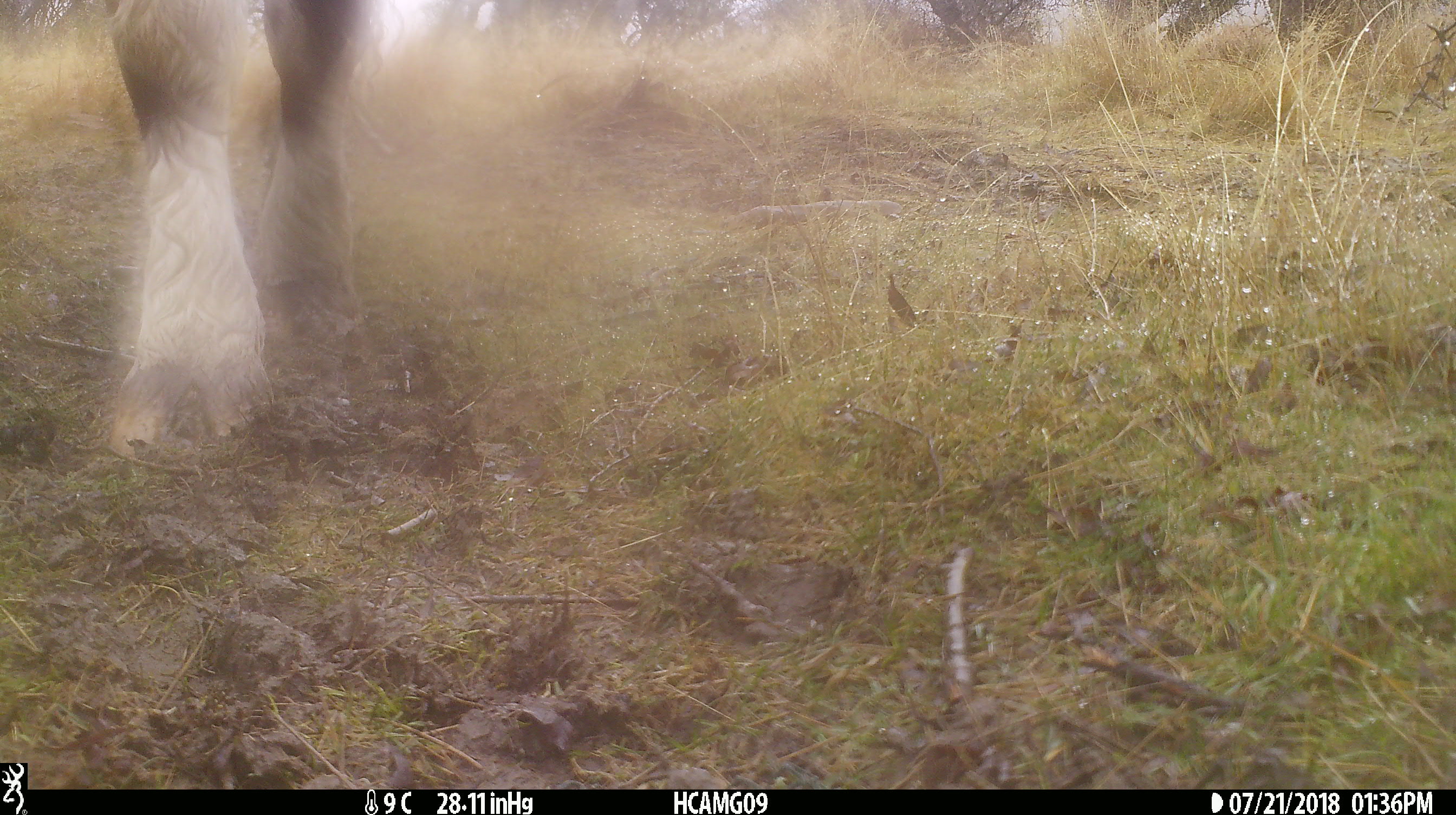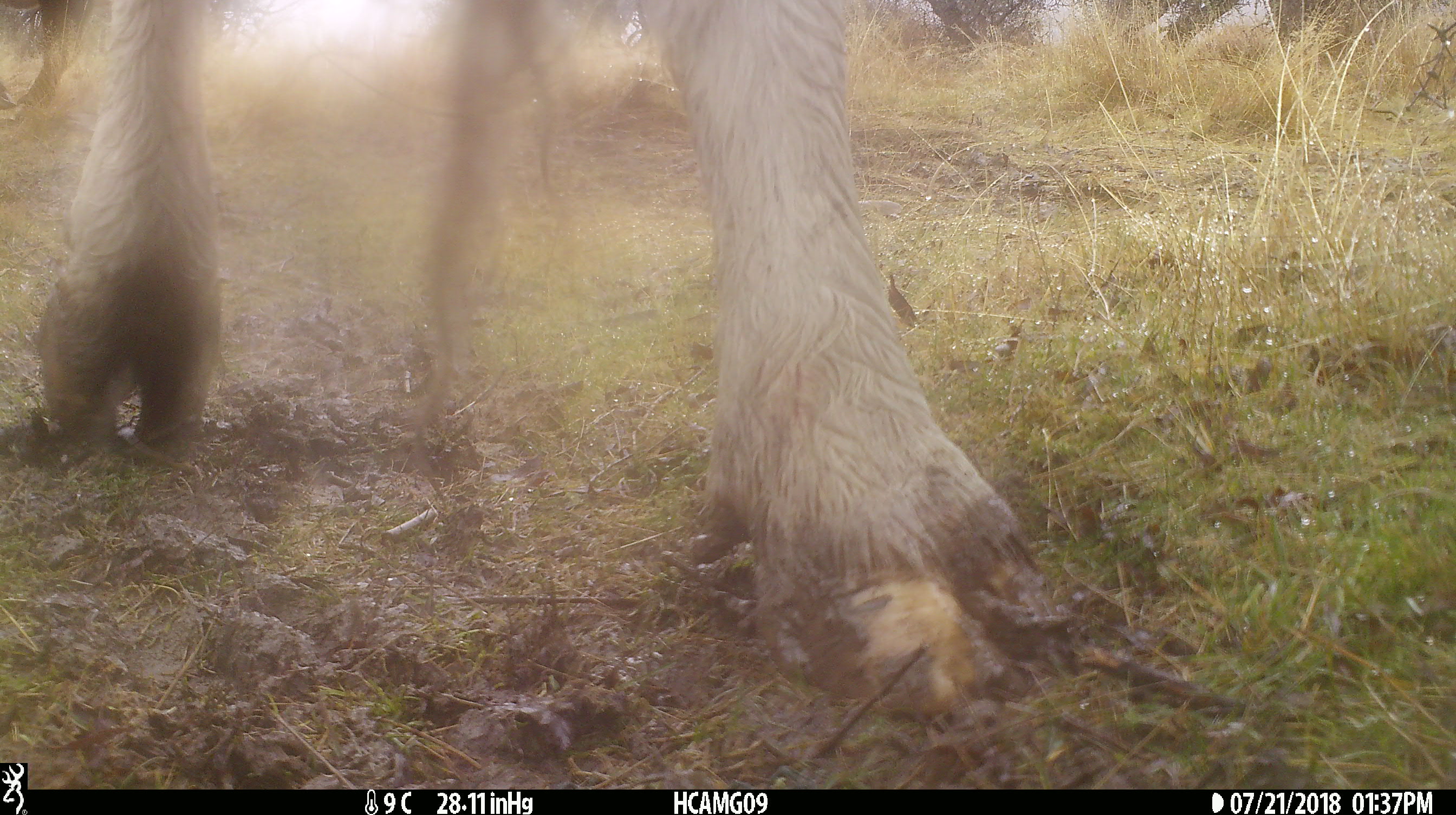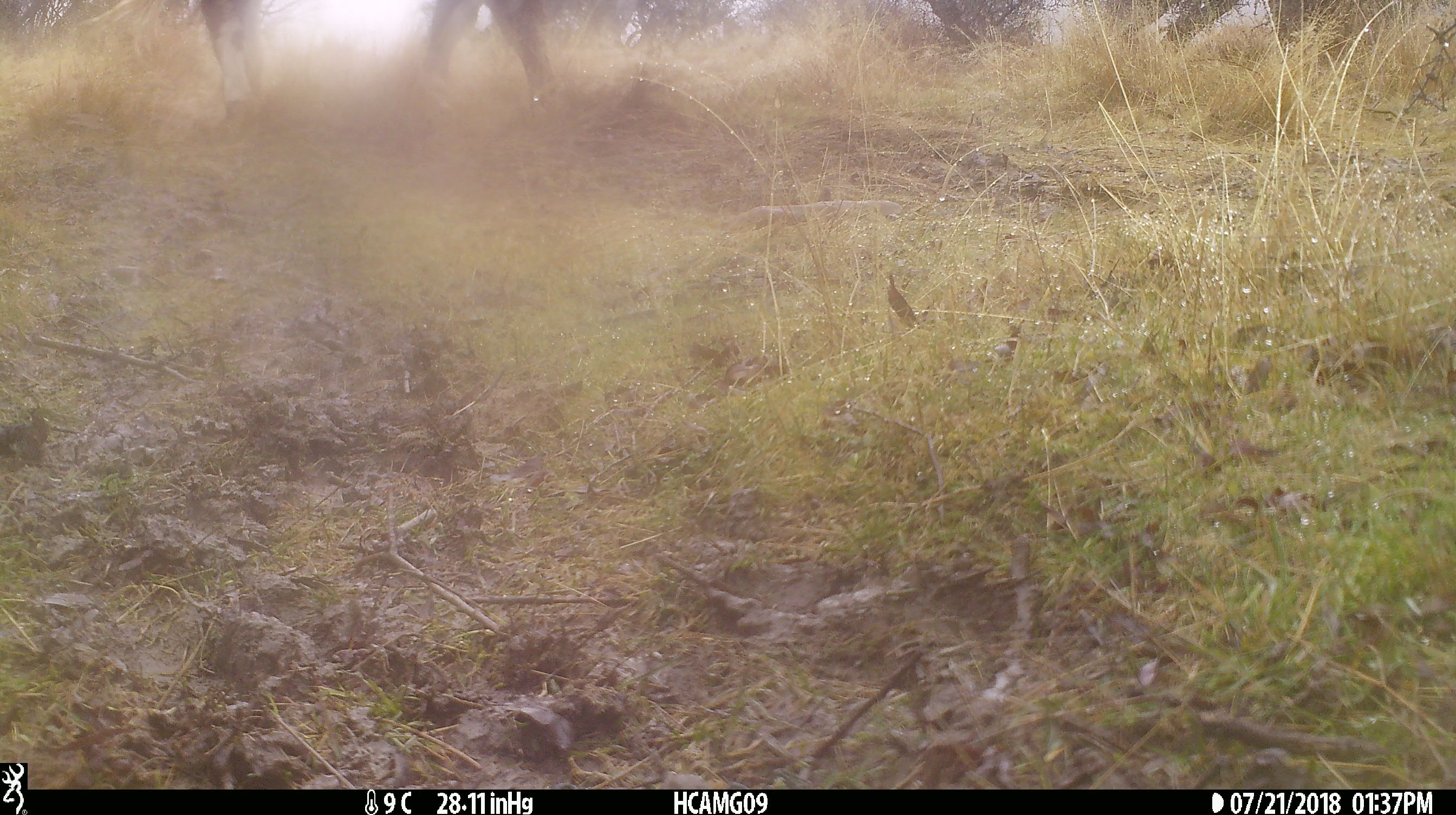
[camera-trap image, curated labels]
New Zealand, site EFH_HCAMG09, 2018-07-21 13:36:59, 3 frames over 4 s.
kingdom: Animalia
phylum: Chordata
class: Mammalia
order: Artiodactyla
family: Bovidae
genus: Bos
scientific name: Bos taurus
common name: domestic cow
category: cow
Cow (domestic cow) (Bos taurus).